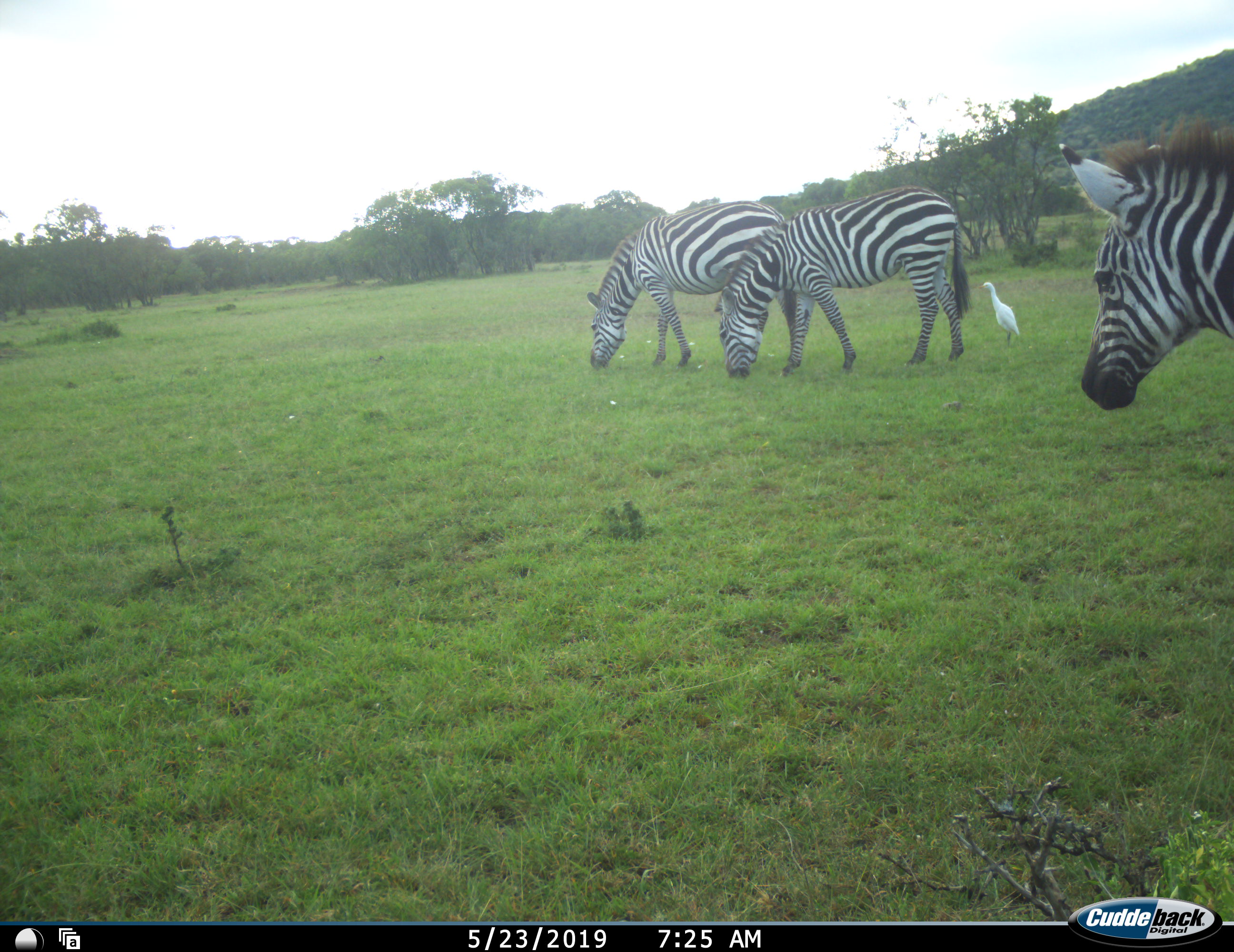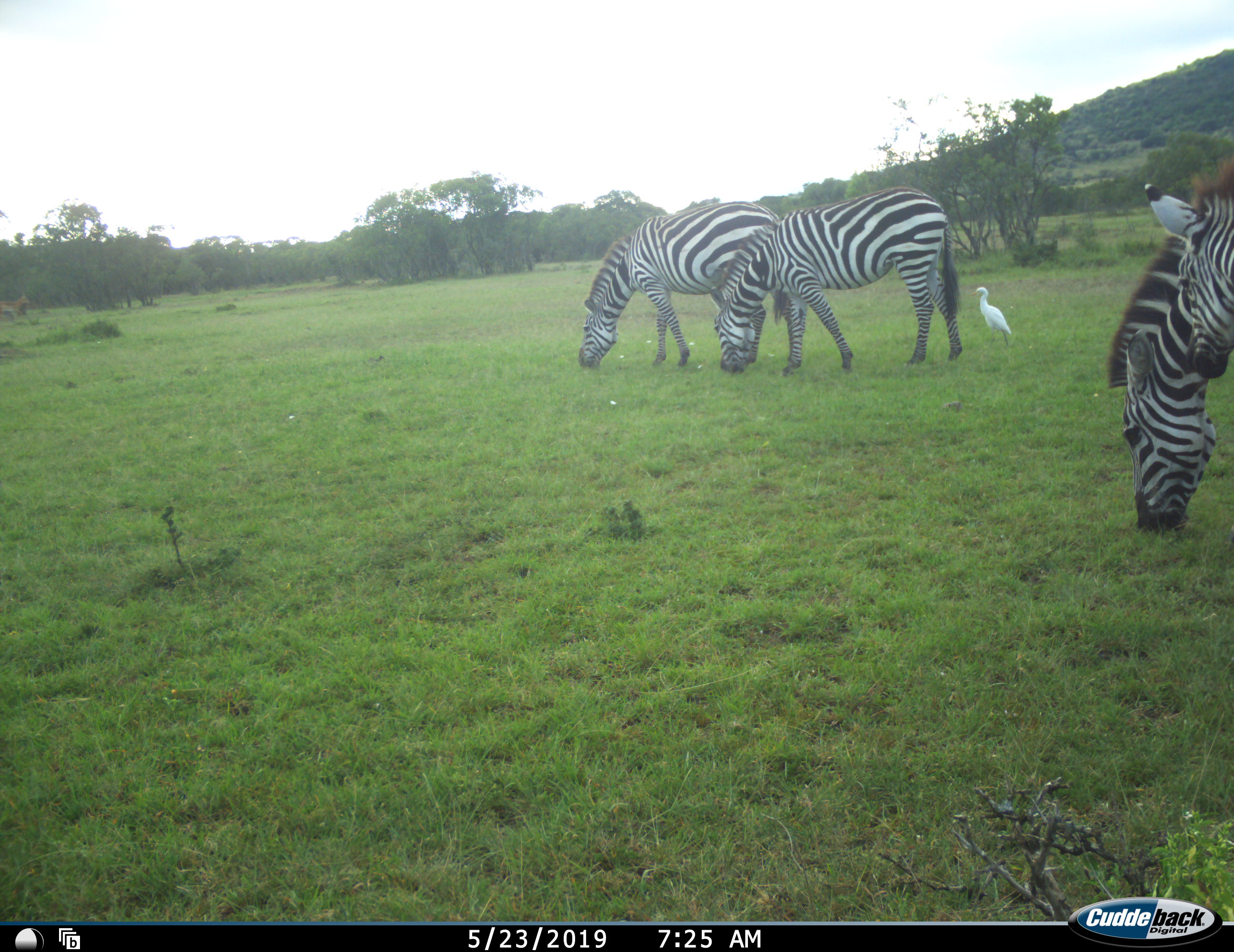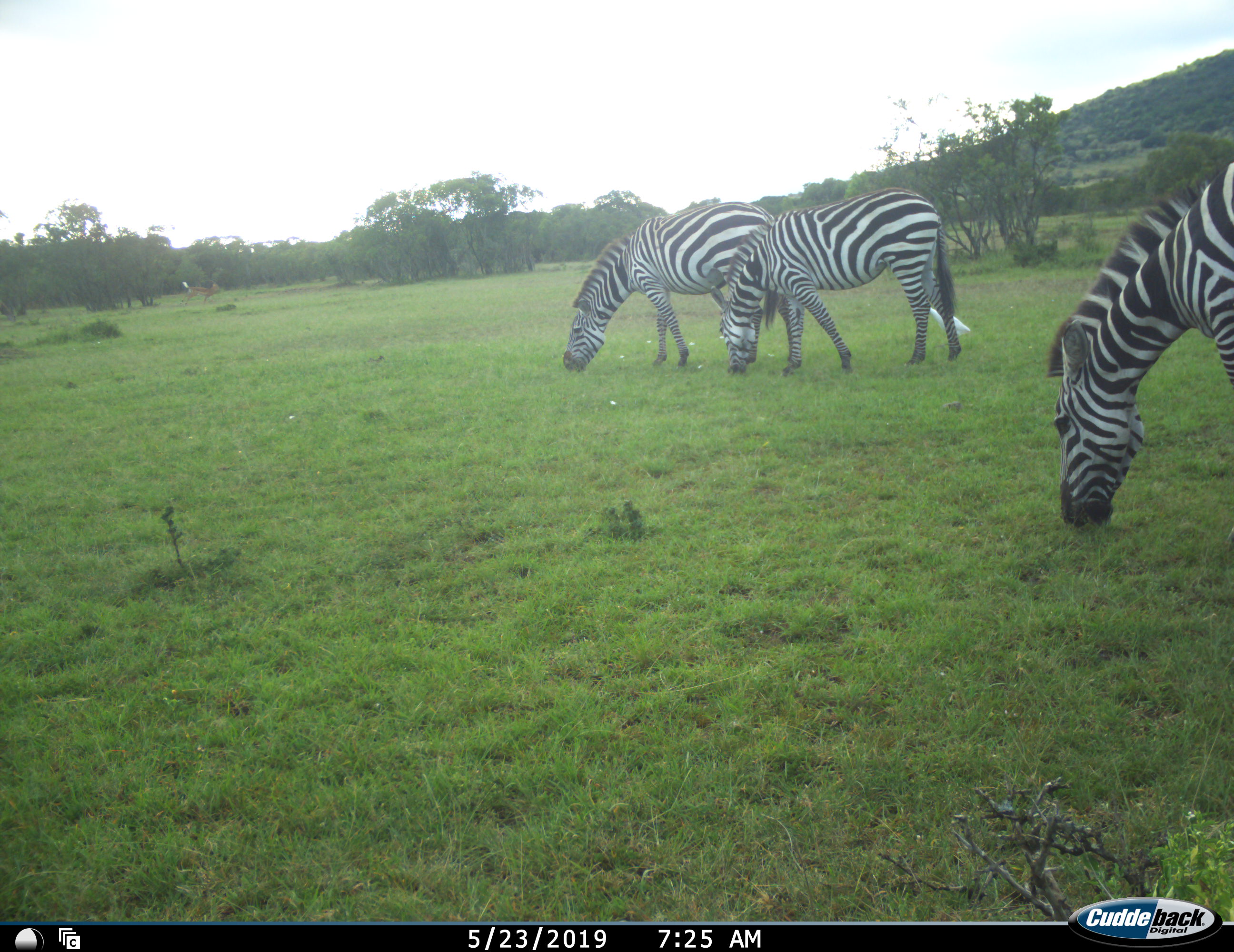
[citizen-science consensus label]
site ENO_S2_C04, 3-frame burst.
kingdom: Animalia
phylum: Chordata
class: Aves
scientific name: Aves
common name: bird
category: birdother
Birdother (bird) (Aves), count 1. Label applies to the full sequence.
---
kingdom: Animalia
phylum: Chordata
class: Mammalia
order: Perissodactyla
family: Equidae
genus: Equus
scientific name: Equus quagga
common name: plains zebra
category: zebraplains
Zebraplains (plains zebra) (Equus quagga), count 3. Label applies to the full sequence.